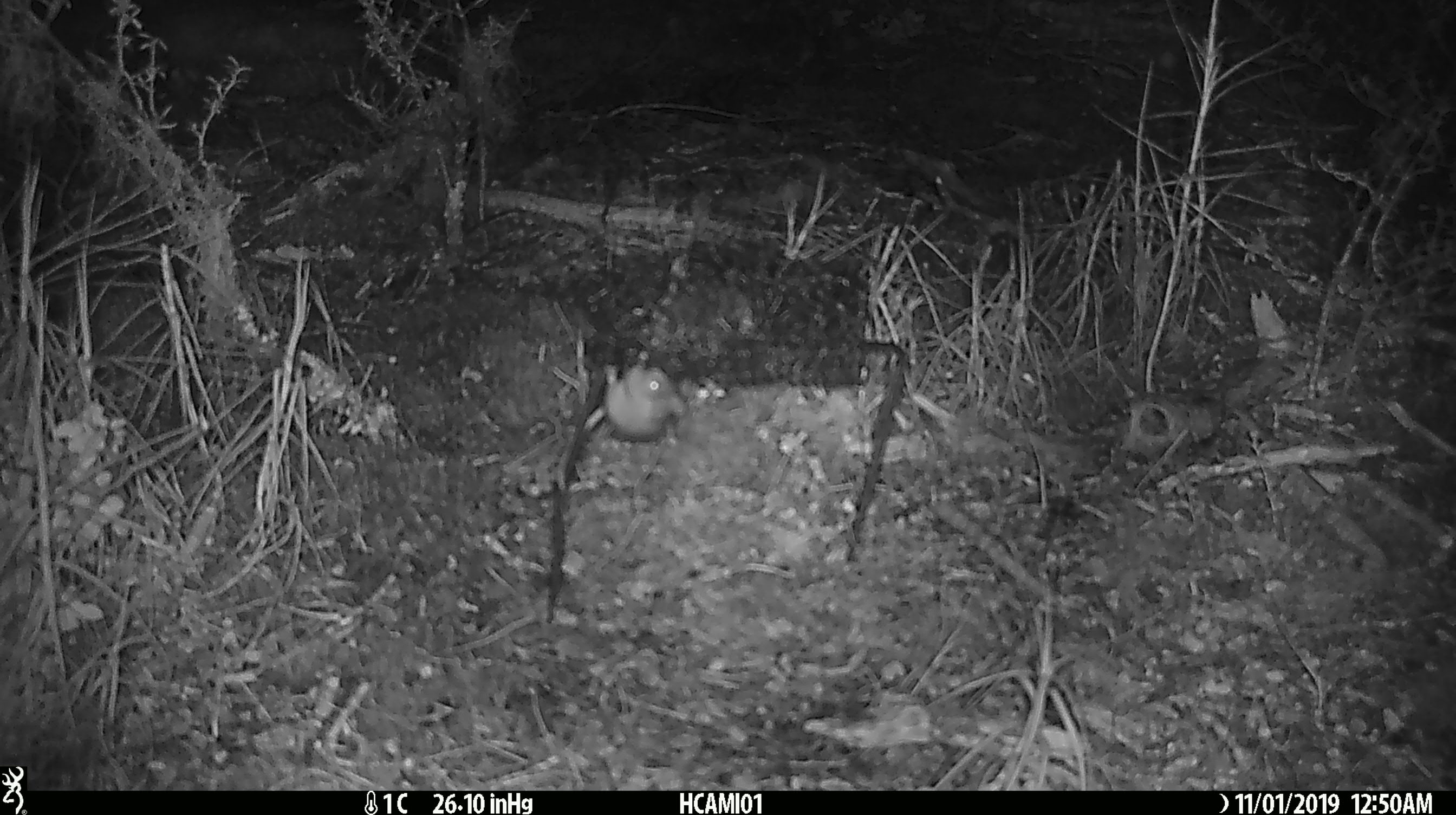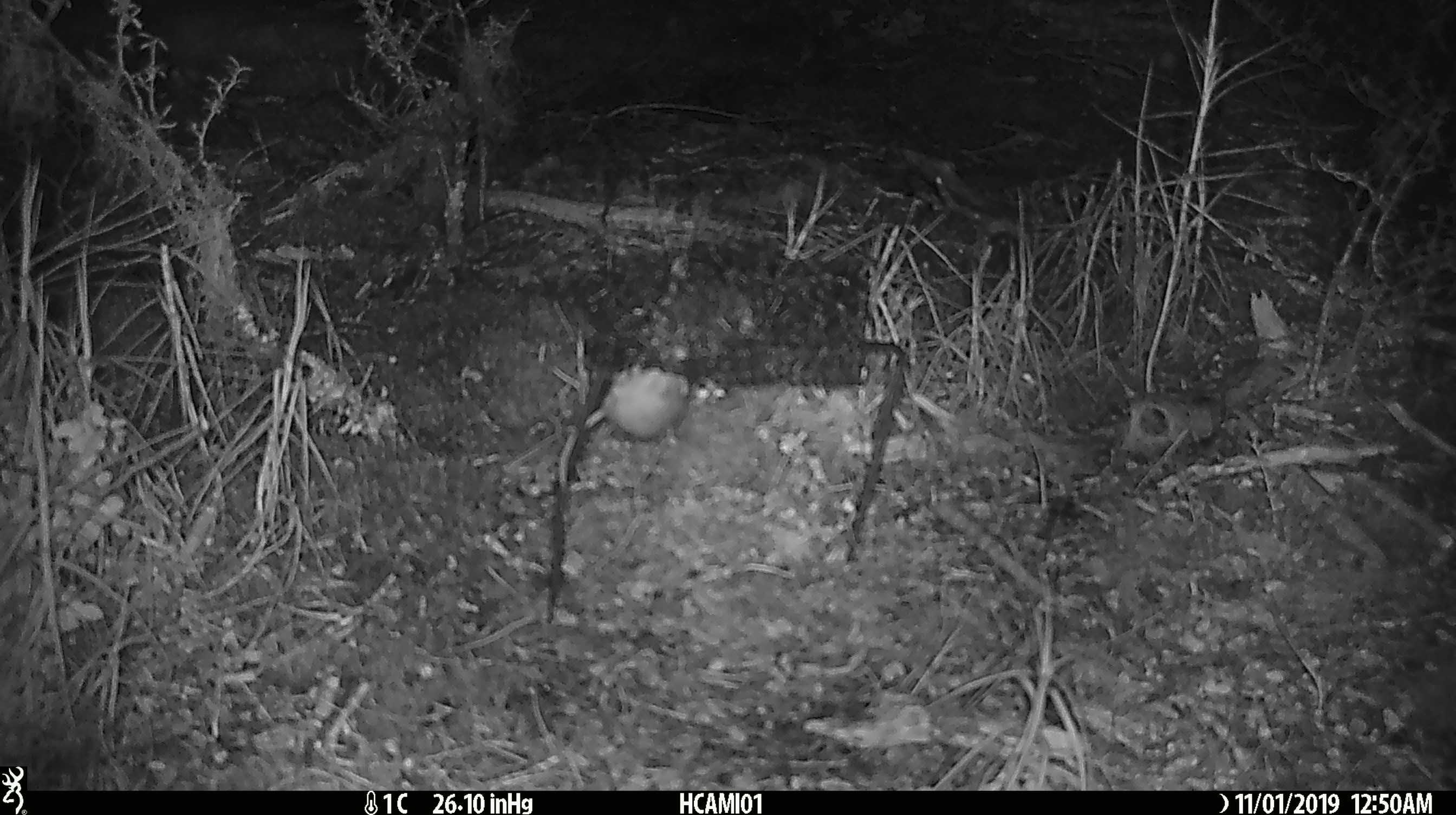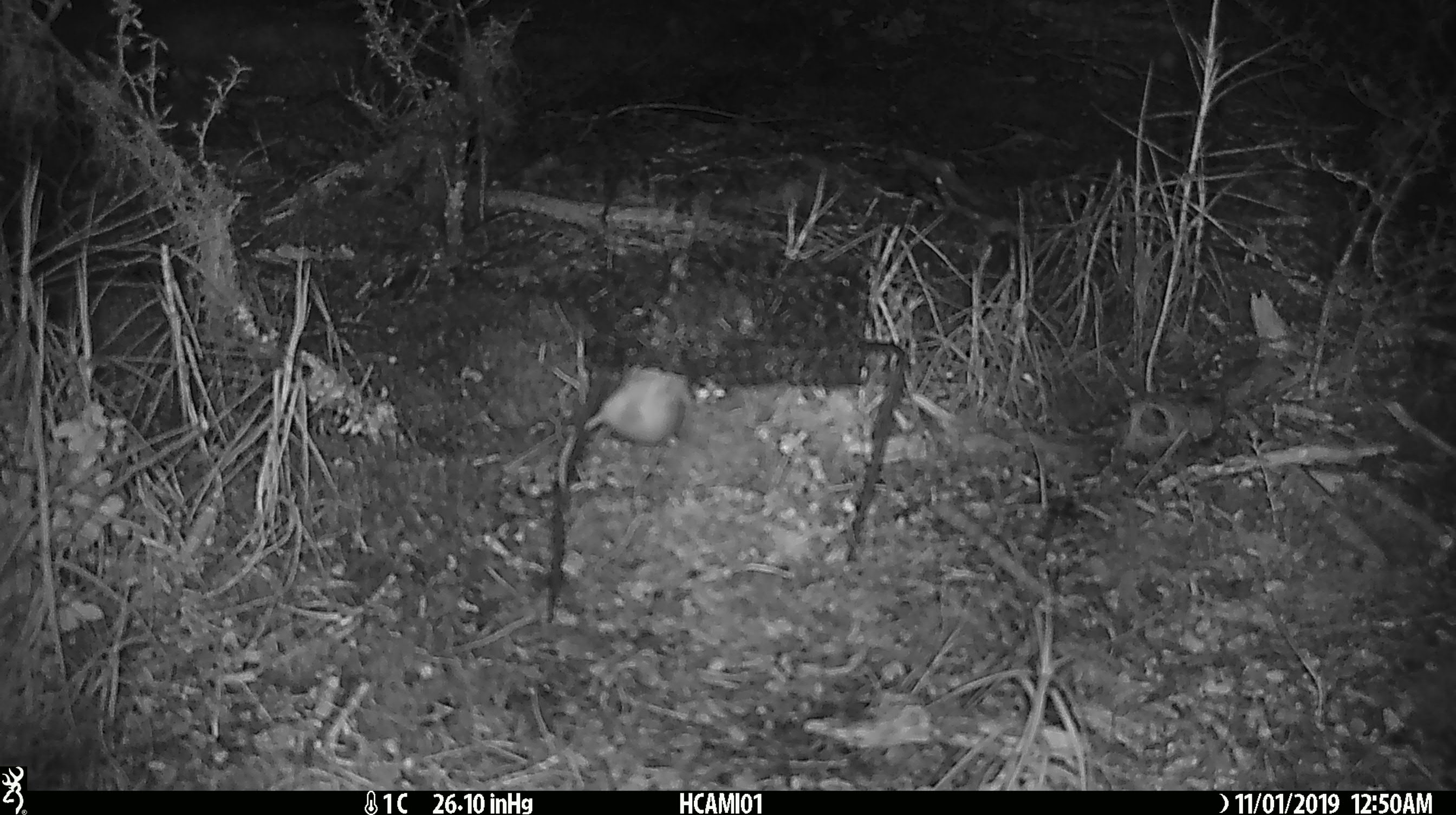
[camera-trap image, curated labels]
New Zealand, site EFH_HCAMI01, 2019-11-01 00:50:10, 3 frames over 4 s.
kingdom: Animalia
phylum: Chordata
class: Mammalia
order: Rodentia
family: Muridae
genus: Mus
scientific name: Mus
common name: mouse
Mouse (Mus).